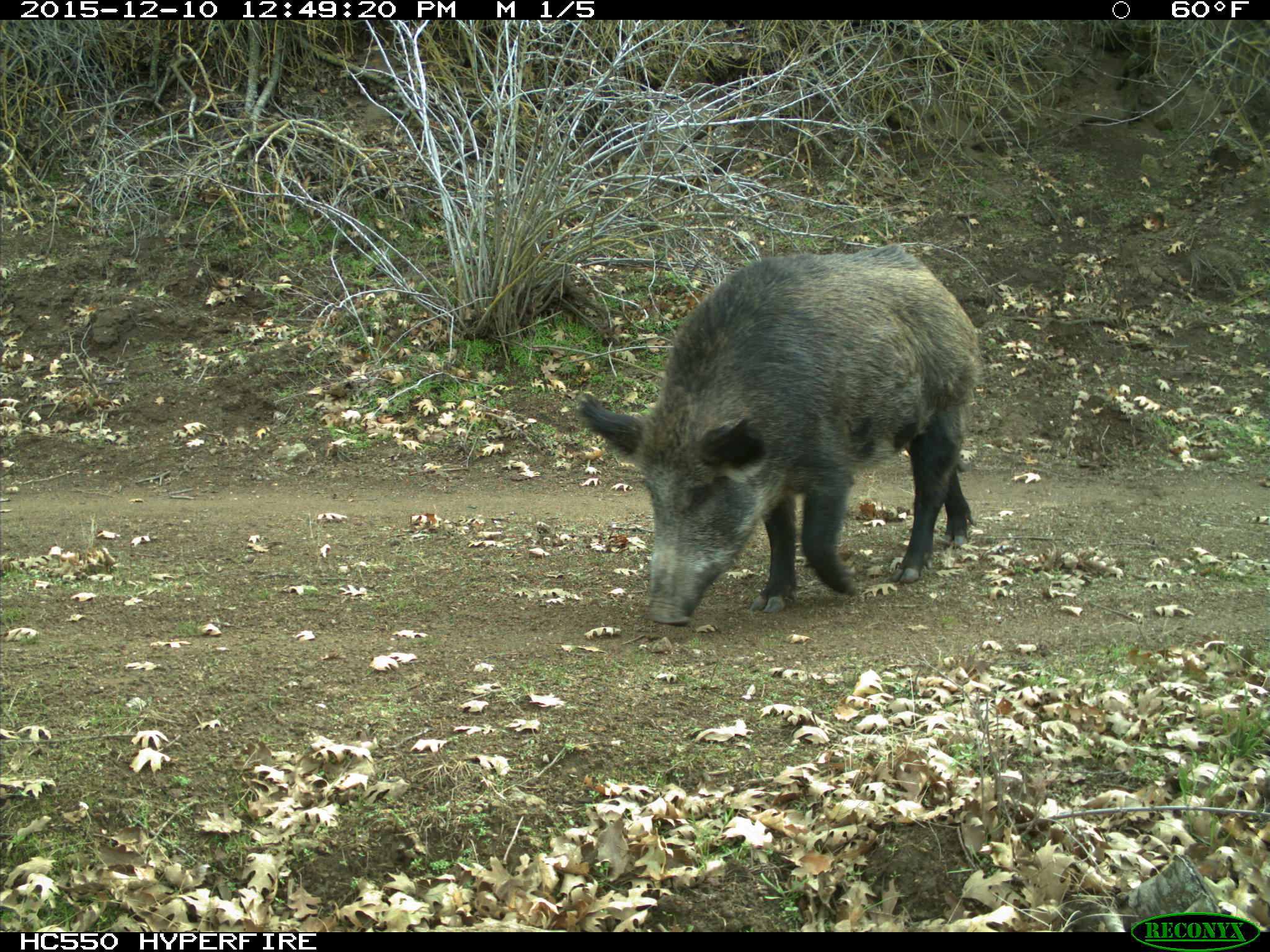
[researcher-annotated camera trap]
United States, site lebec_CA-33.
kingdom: Animalia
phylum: Chordata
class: Mammalia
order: Artiodactyla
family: Suidae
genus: Sus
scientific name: Sus scrofa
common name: wild boar